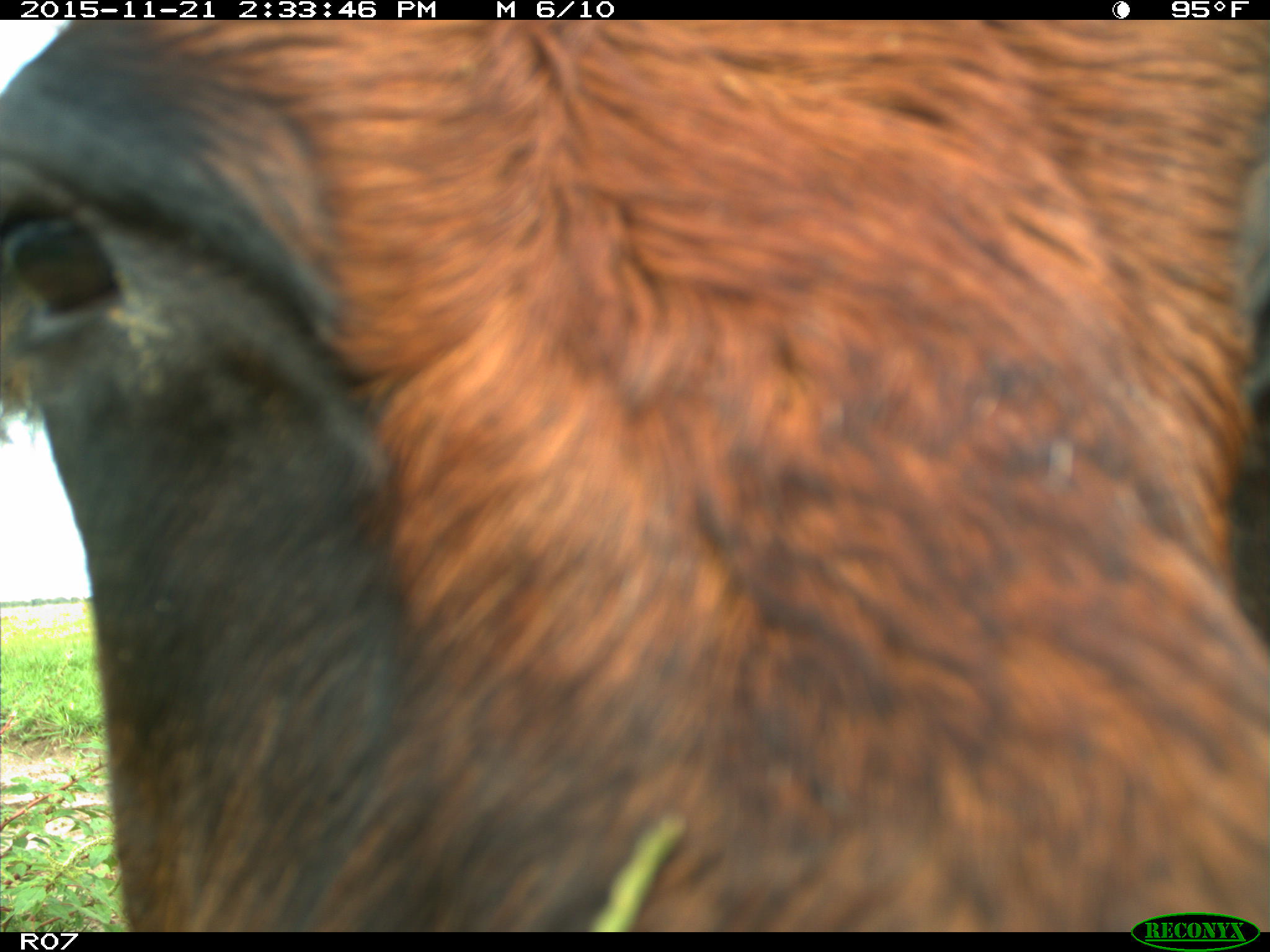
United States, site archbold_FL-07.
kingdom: Animalia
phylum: Chordata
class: Mammalia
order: Artiodactyla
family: Bovidae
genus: Bos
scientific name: Bos taurus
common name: domestic cow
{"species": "Bos taurus (domestic cow)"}